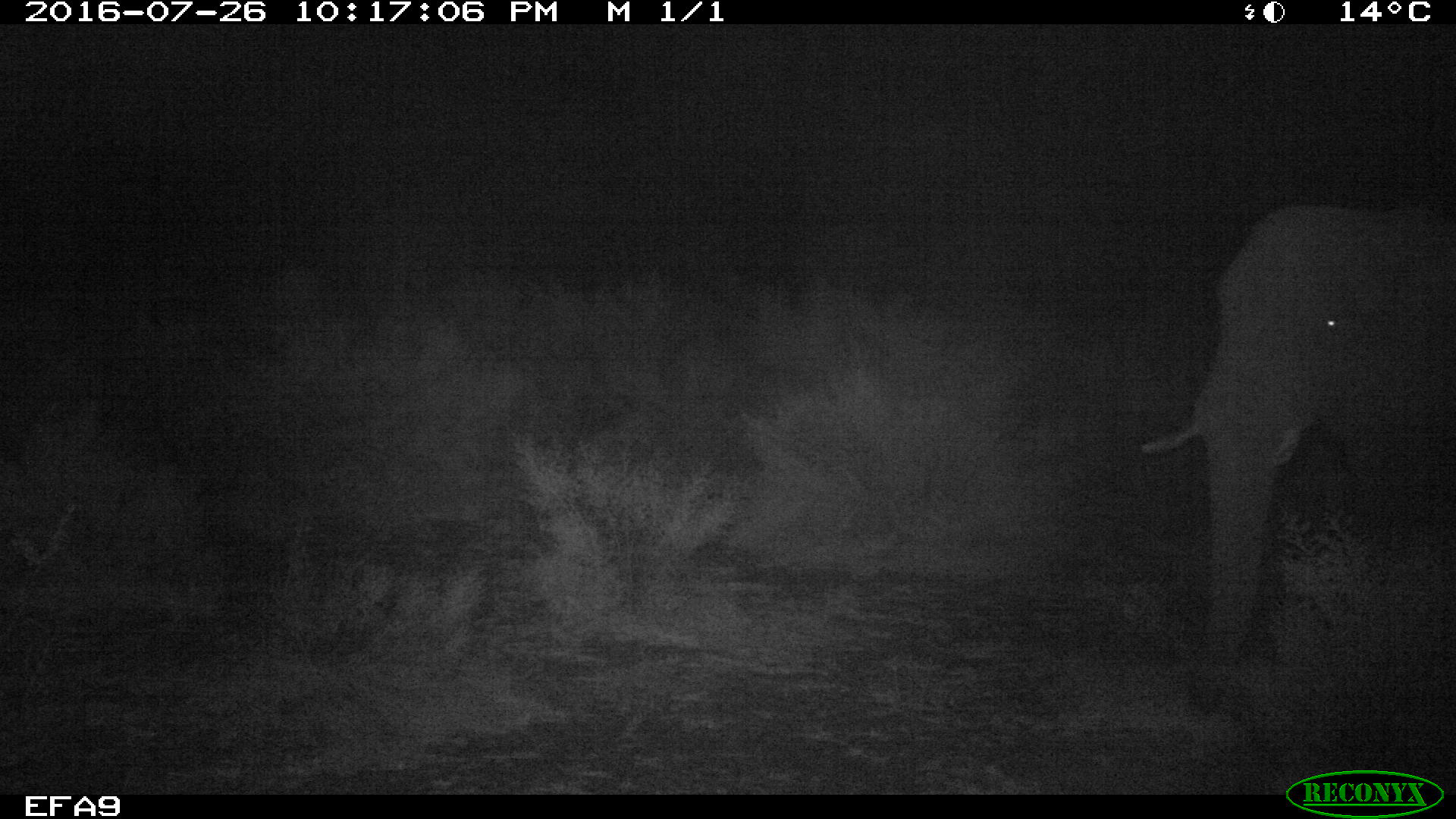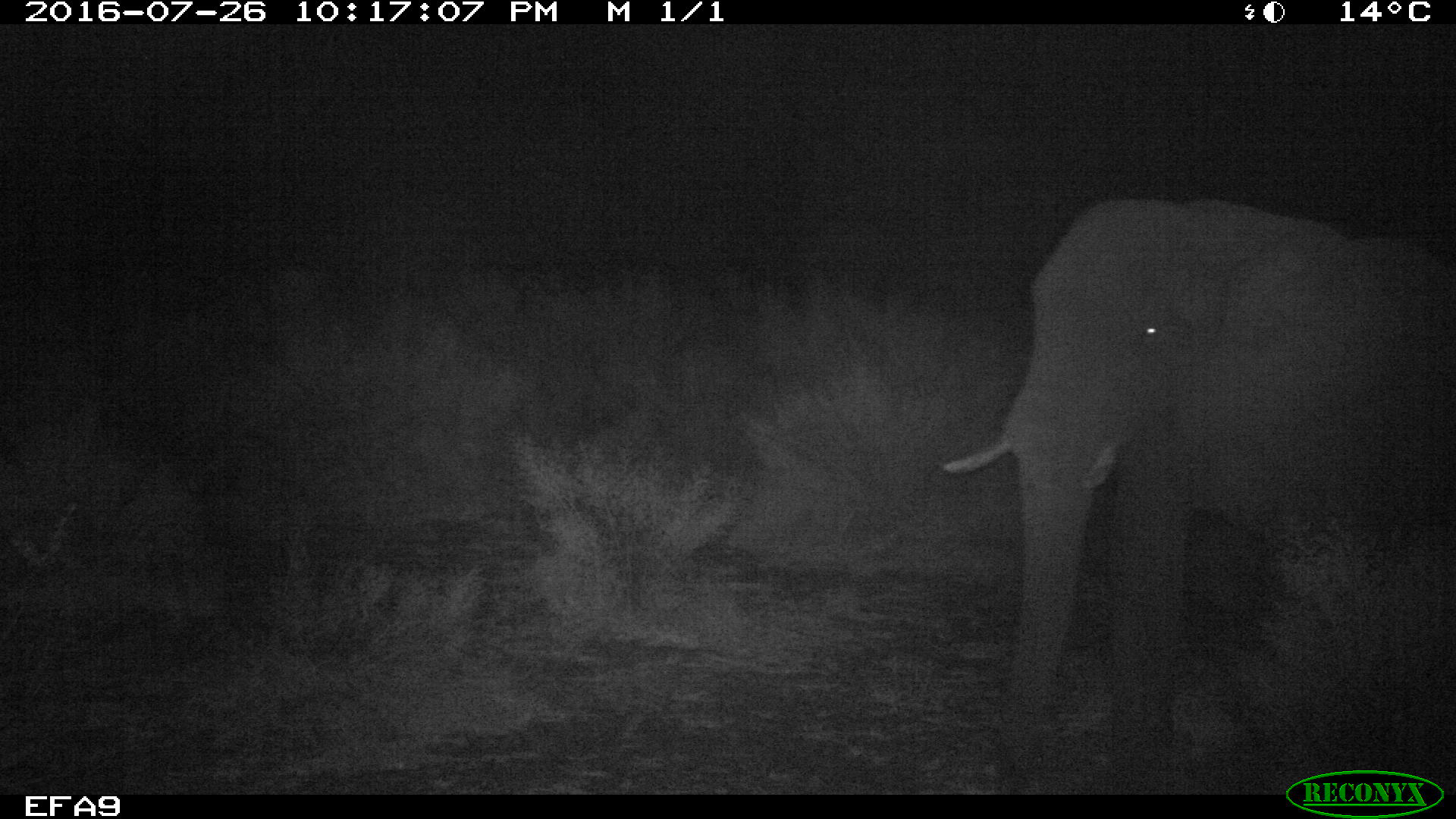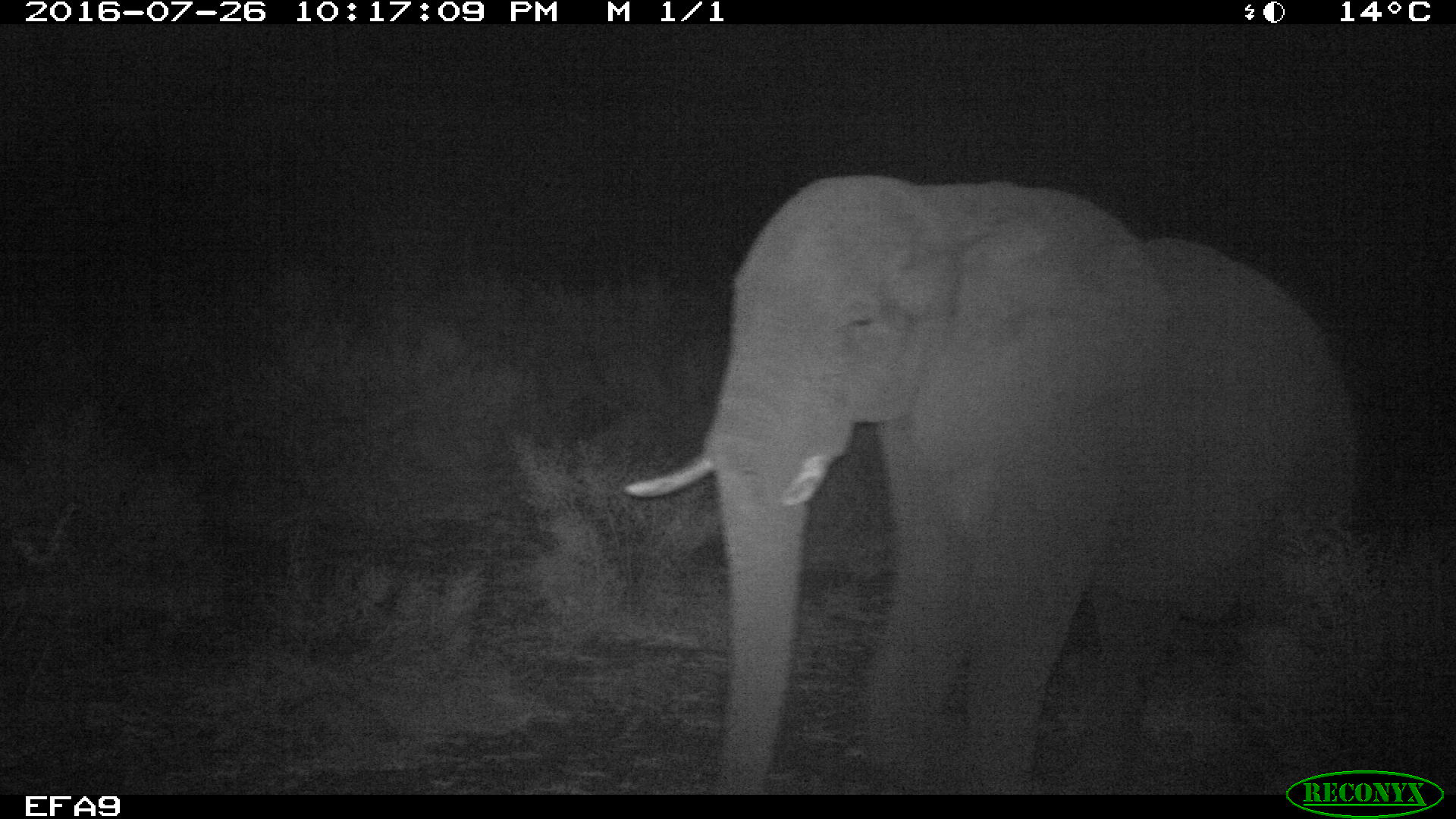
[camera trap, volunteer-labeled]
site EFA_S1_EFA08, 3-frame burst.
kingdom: Animalia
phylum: Chordata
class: Mammalia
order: Proboscidea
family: Elephantidae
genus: Loxodonta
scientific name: Loxodonta africana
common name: african bush elephant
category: elephant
Elephant (african bush elephant) (Loxodonta africana), count 1. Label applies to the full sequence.